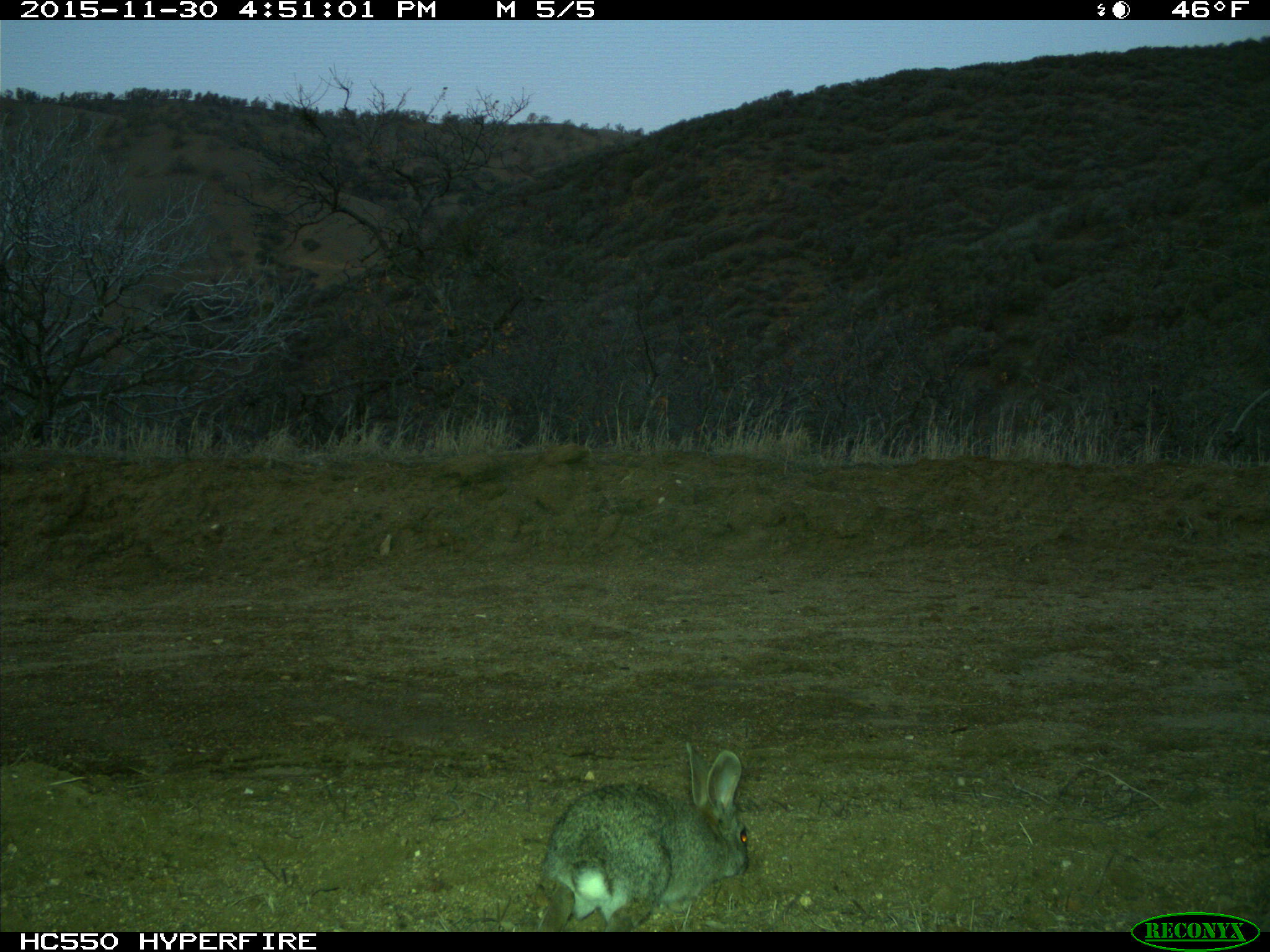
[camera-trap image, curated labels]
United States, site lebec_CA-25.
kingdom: Animalia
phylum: Chordata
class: Mammalia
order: Lagomorpha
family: Leporidae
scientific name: Leporidae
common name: rabbits and hares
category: unidentified rabbit